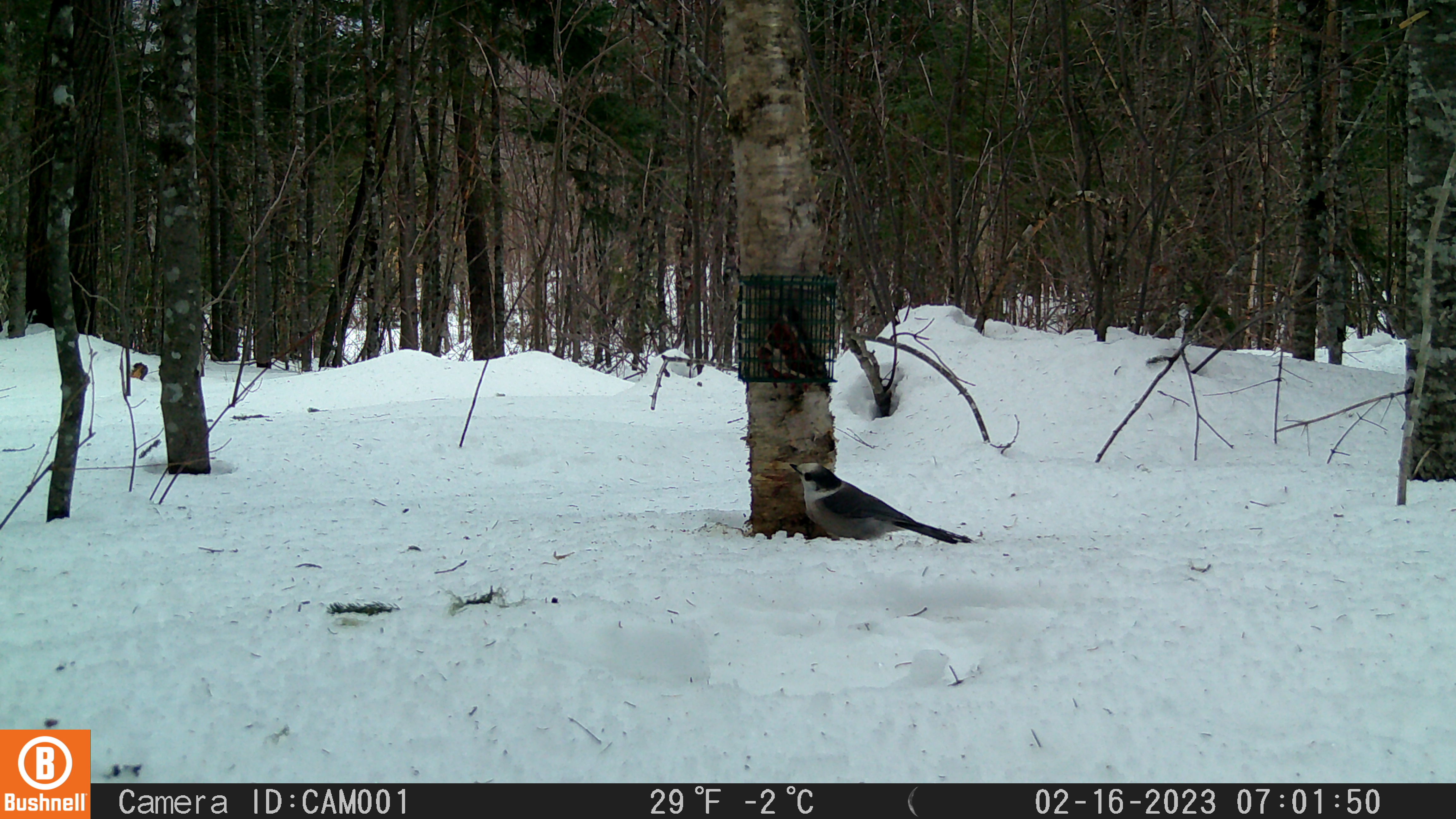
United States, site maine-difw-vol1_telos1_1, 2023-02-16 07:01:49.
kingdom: Animalia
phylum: Chordata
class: Aves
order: Passeriformes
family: Corvidae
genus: Perisoreus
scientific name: Perisoreus canadensis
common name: canada jay